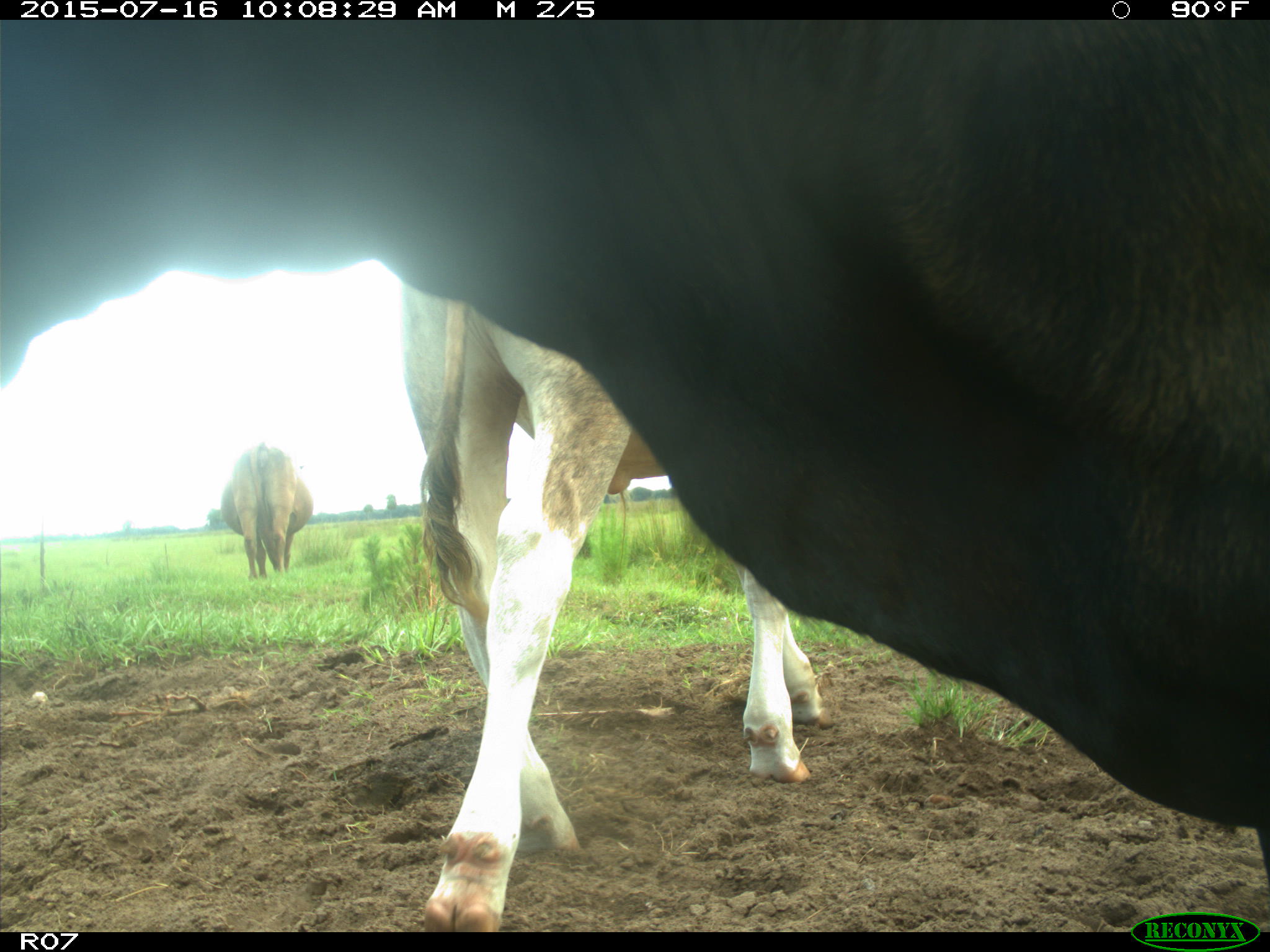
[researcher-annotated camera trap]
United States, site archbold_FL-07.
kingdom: Animalia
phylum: Chordata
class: Mammalia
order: Artiodactyla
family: Bovidae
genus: Bos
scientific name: Bos taurus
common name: domestic cow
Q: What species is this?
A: Bos taurus (domestic cow).